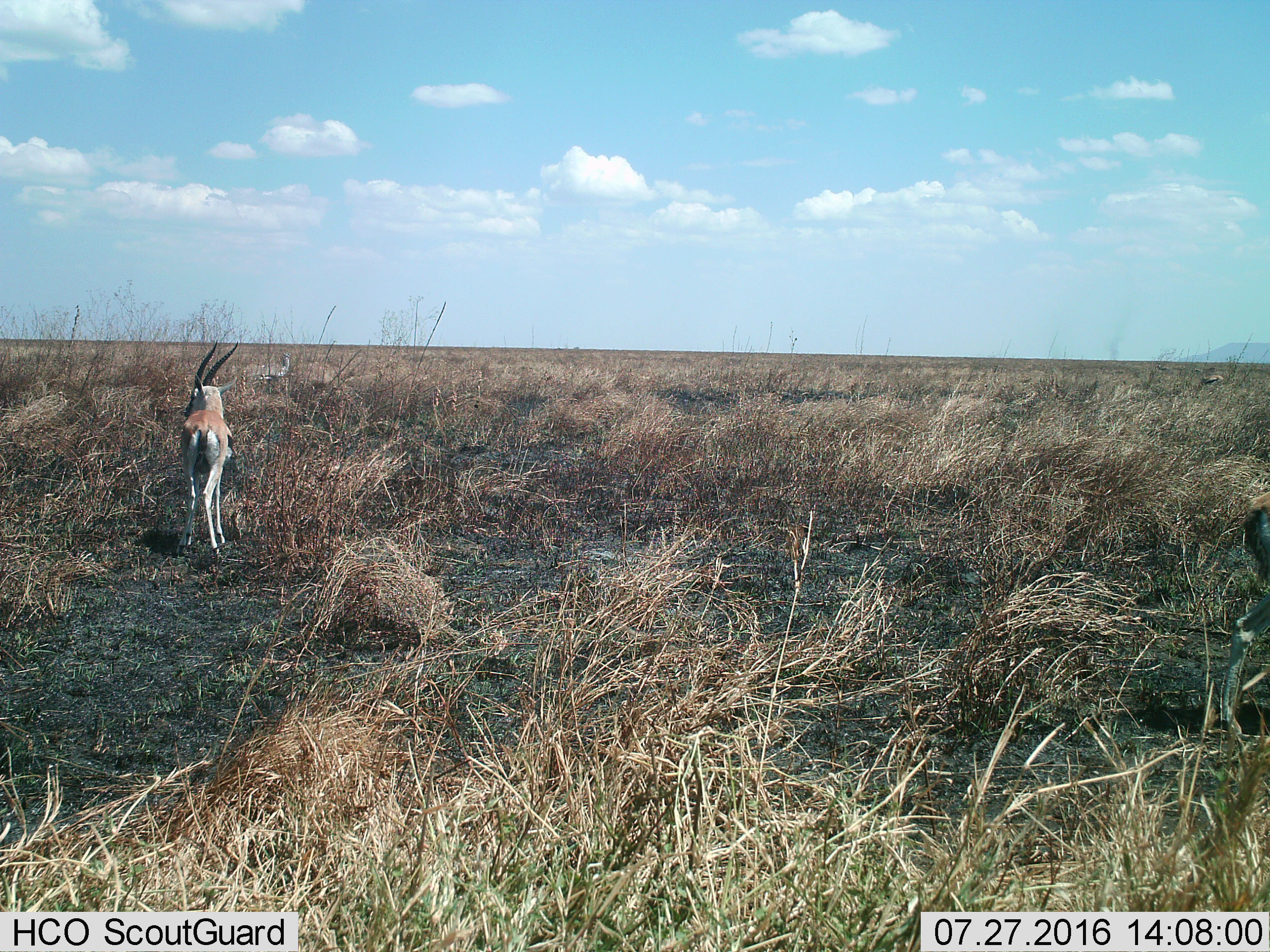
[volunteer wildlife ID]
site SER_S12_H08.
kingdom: Animalia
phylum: Chordata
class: Mammalia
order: Artiodactyla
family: Bovidae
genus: Eudorcas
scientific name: Eudorcas thomsonii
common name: thomson's gazelle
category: gazellethomsons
Gazellethomsons (thomson's gazelle) (Eudorcas thomsonii), count 1. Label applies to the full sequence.